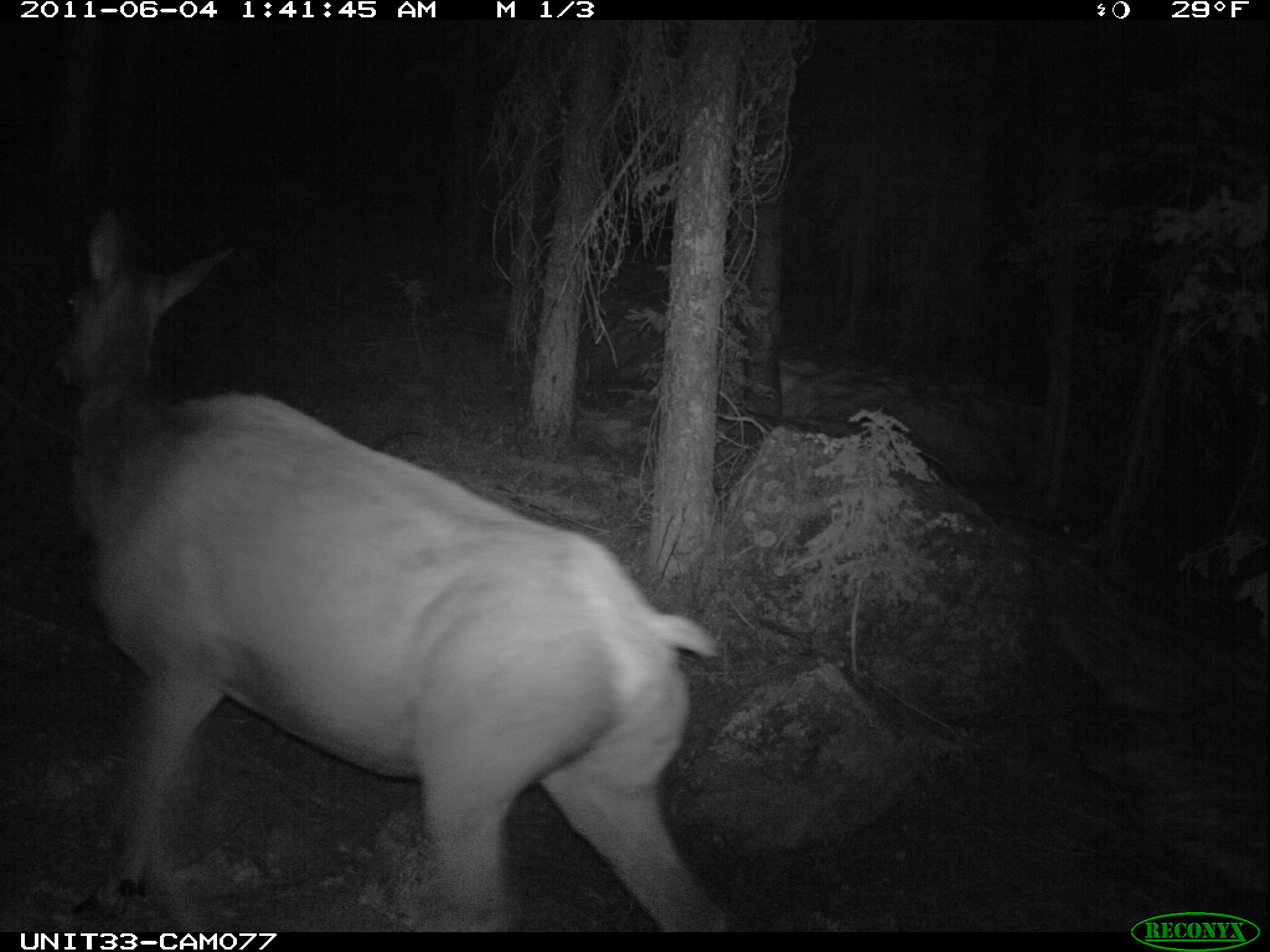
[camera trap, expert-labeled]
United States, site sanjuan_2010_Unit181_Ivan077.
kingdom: Animalia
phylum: Chordata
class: Mammalia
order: Artiodactyla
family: Cervidae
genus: Cervus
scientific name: Cervus elaphus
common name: red deer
Cervus elaphus (red deer).